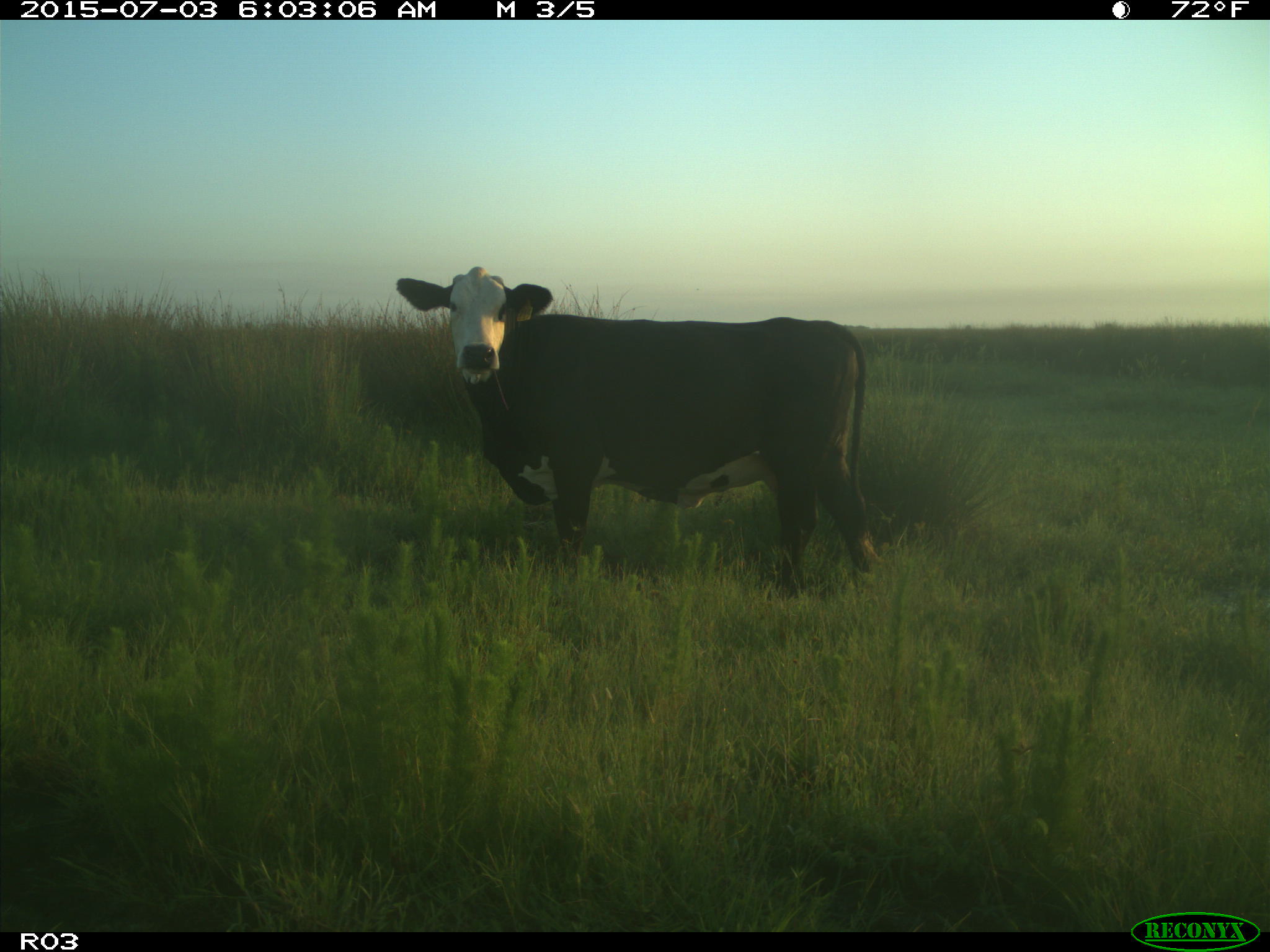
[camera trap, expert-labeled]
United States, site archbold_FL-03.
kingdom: Animalia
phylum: Chordata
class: Mammalia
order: Artiodactyla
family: Bovidae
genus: Bos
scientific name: Bos taurus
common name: domestic cow